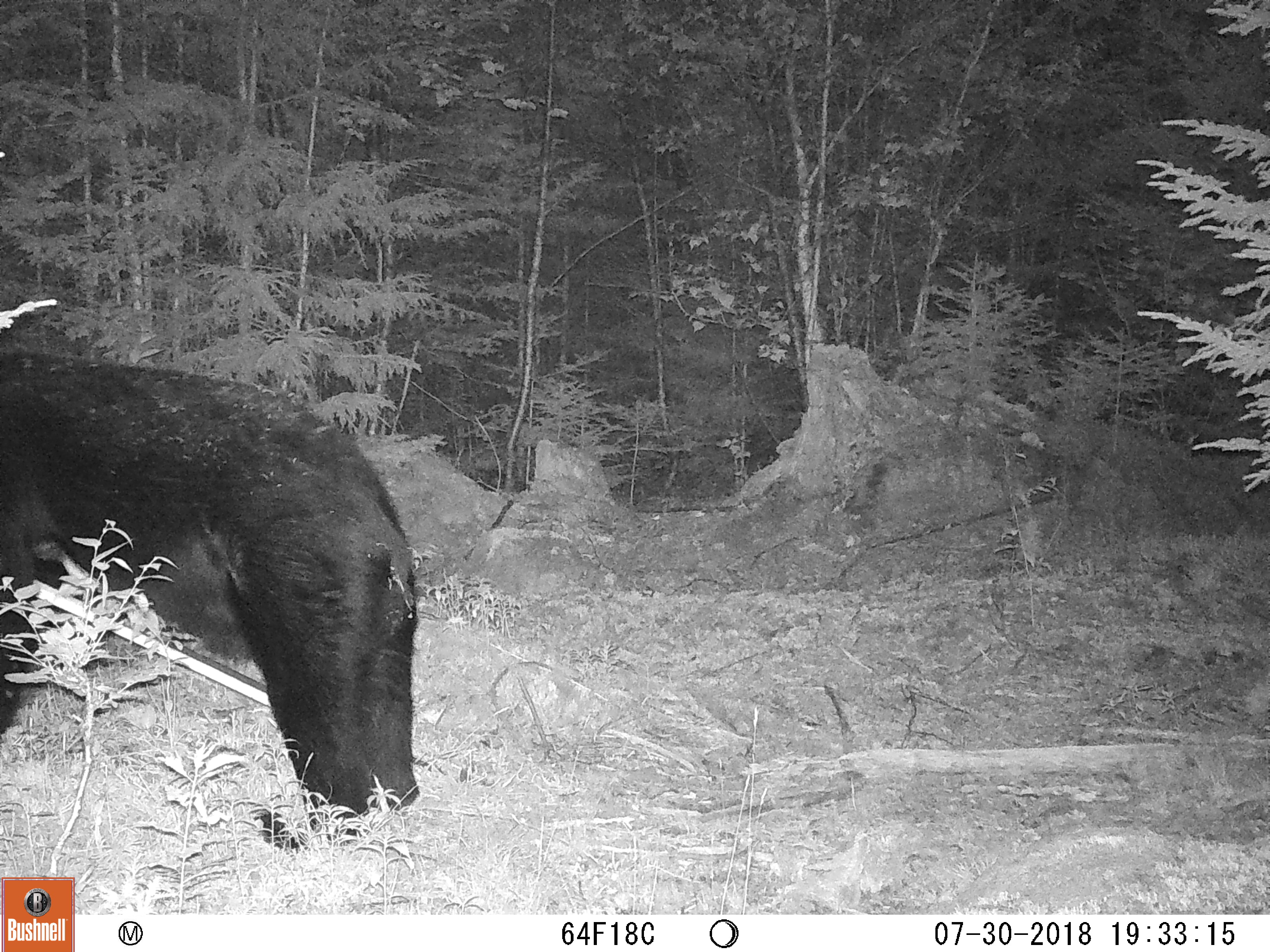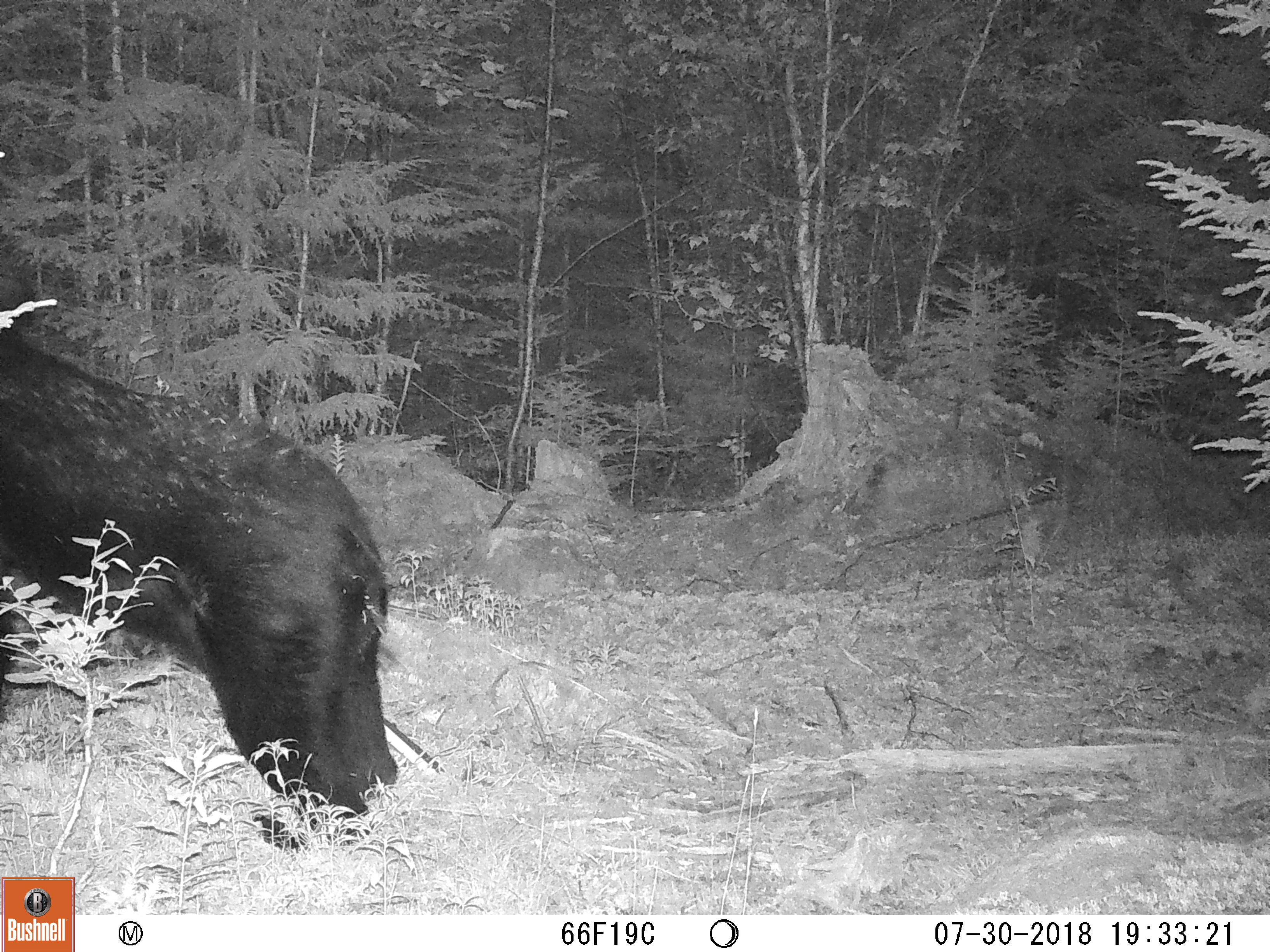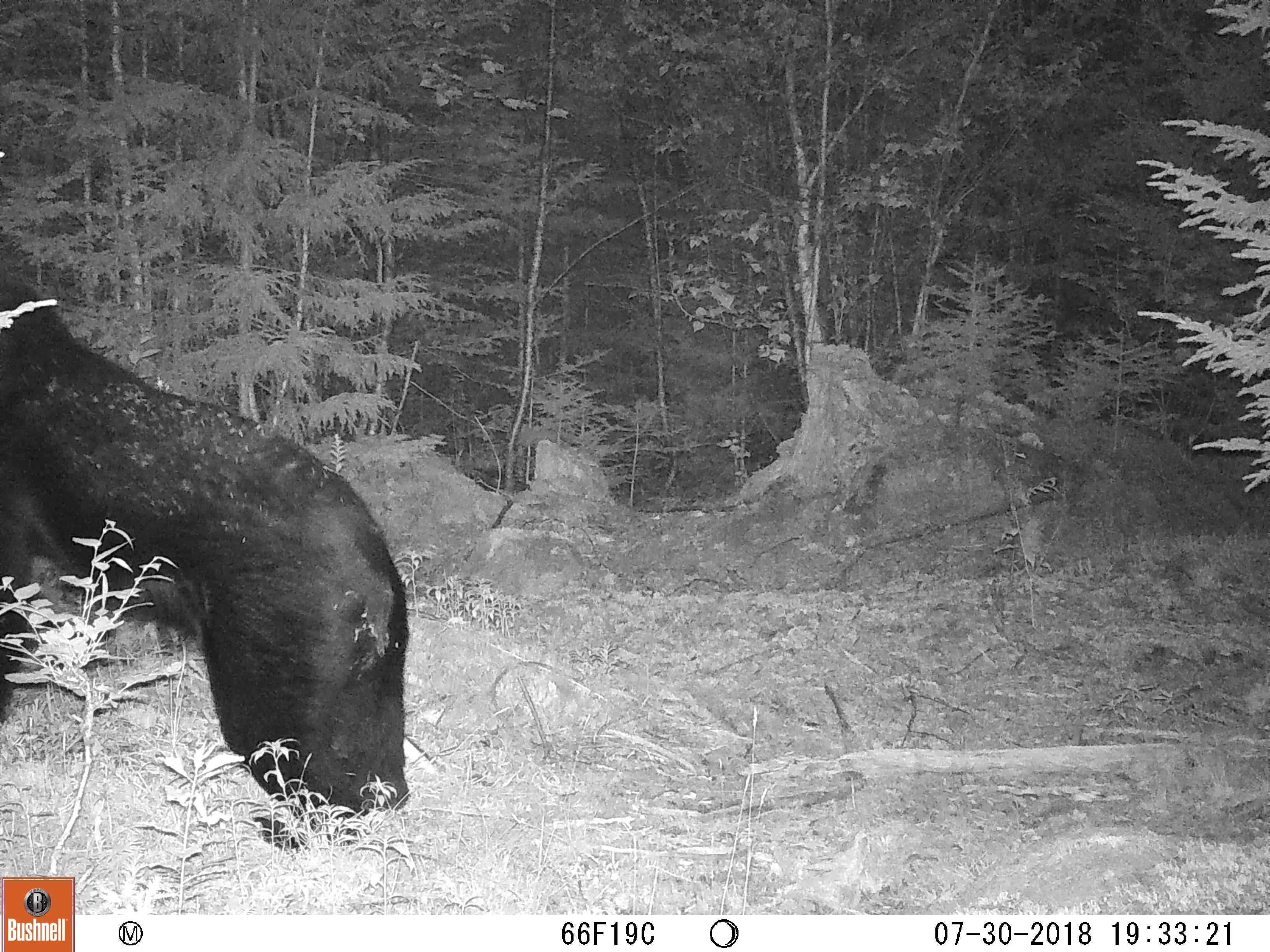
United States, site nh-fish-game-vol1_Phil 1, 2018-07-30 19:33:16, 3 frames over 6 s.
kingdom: Animalia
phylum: Chordata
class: Mammalia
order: Carnivora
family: Ursidae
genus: Ursus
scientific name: Ursus americanus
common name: black bear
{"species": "black bear (Ursus americanus)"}